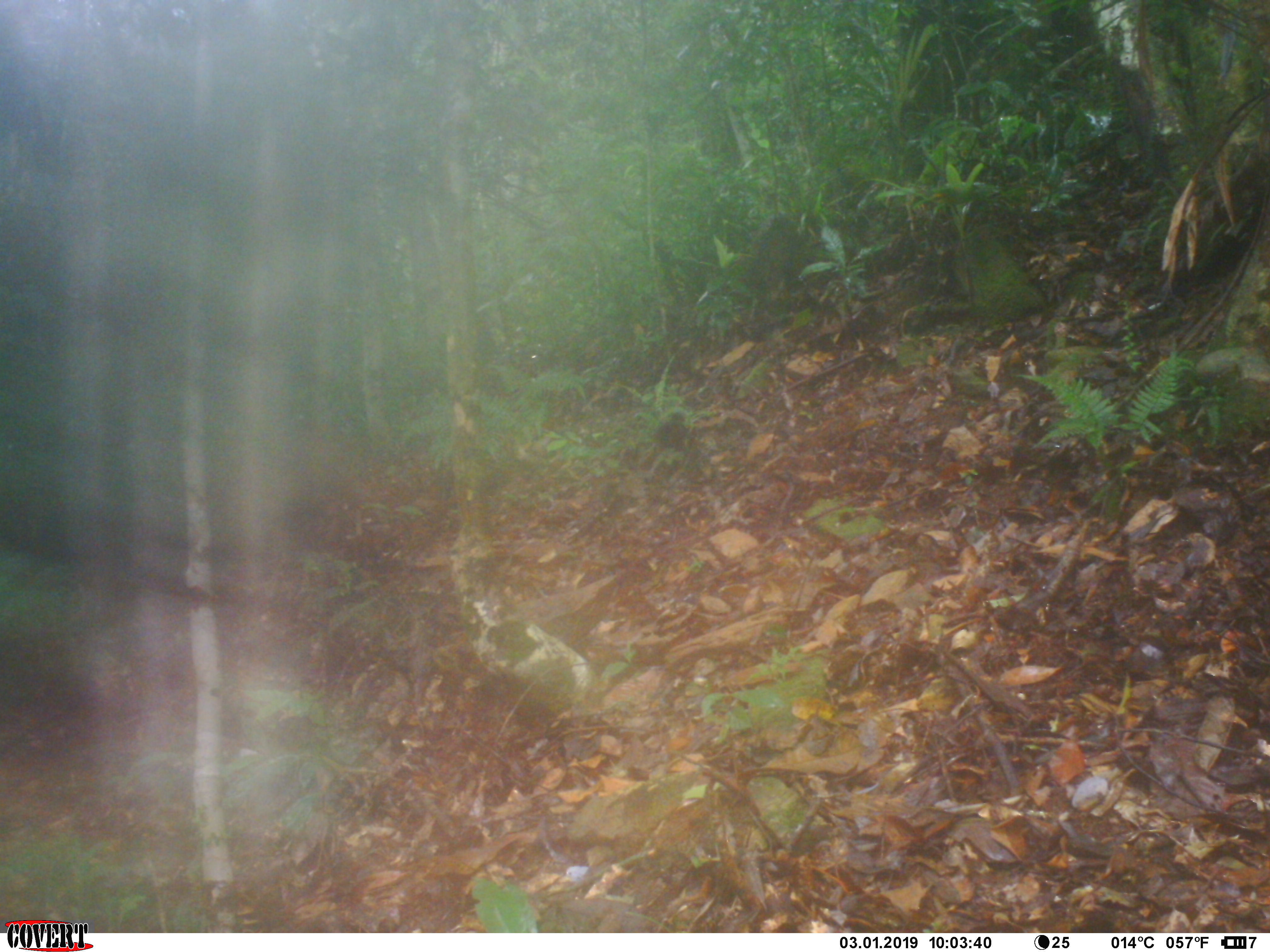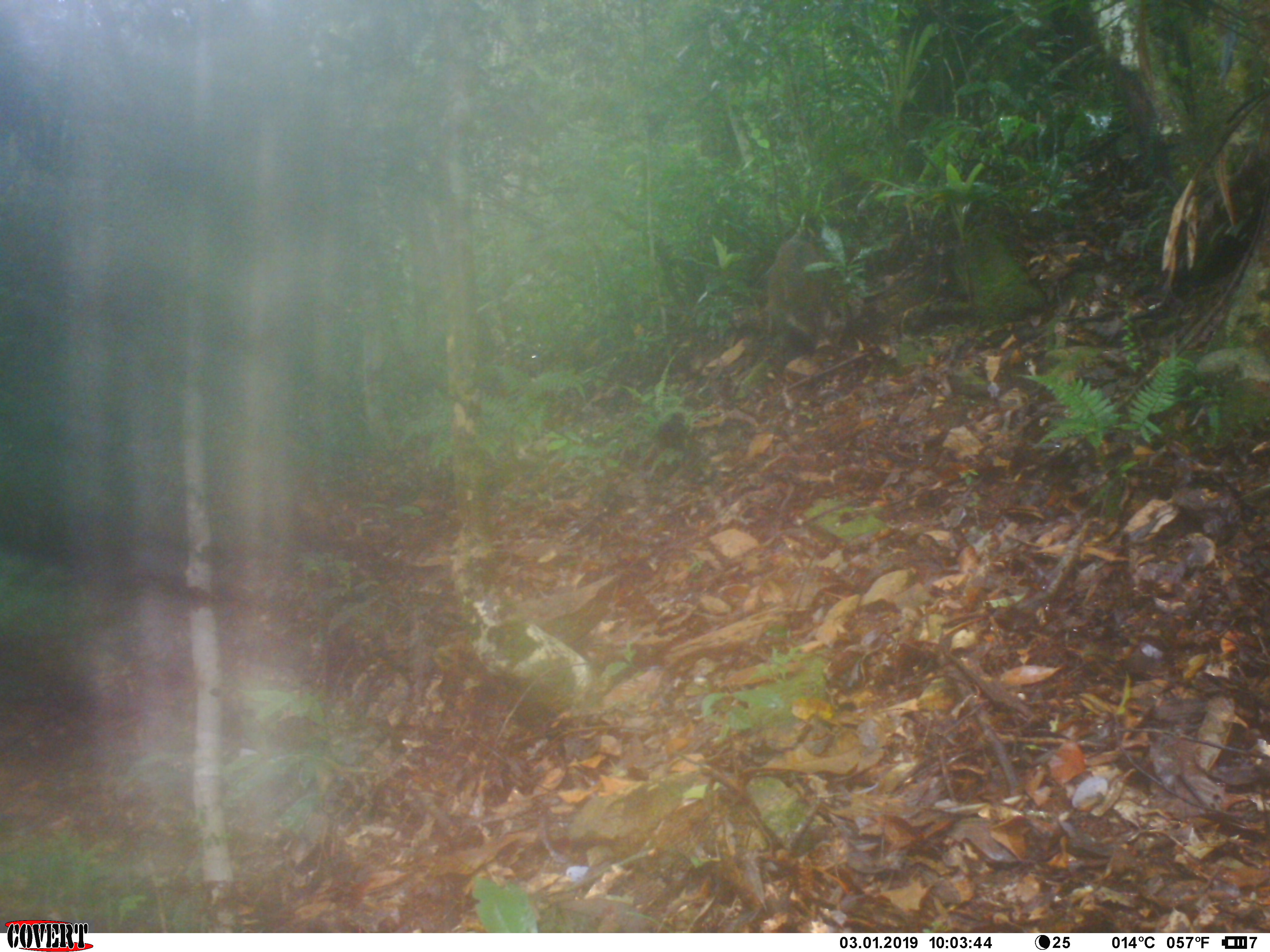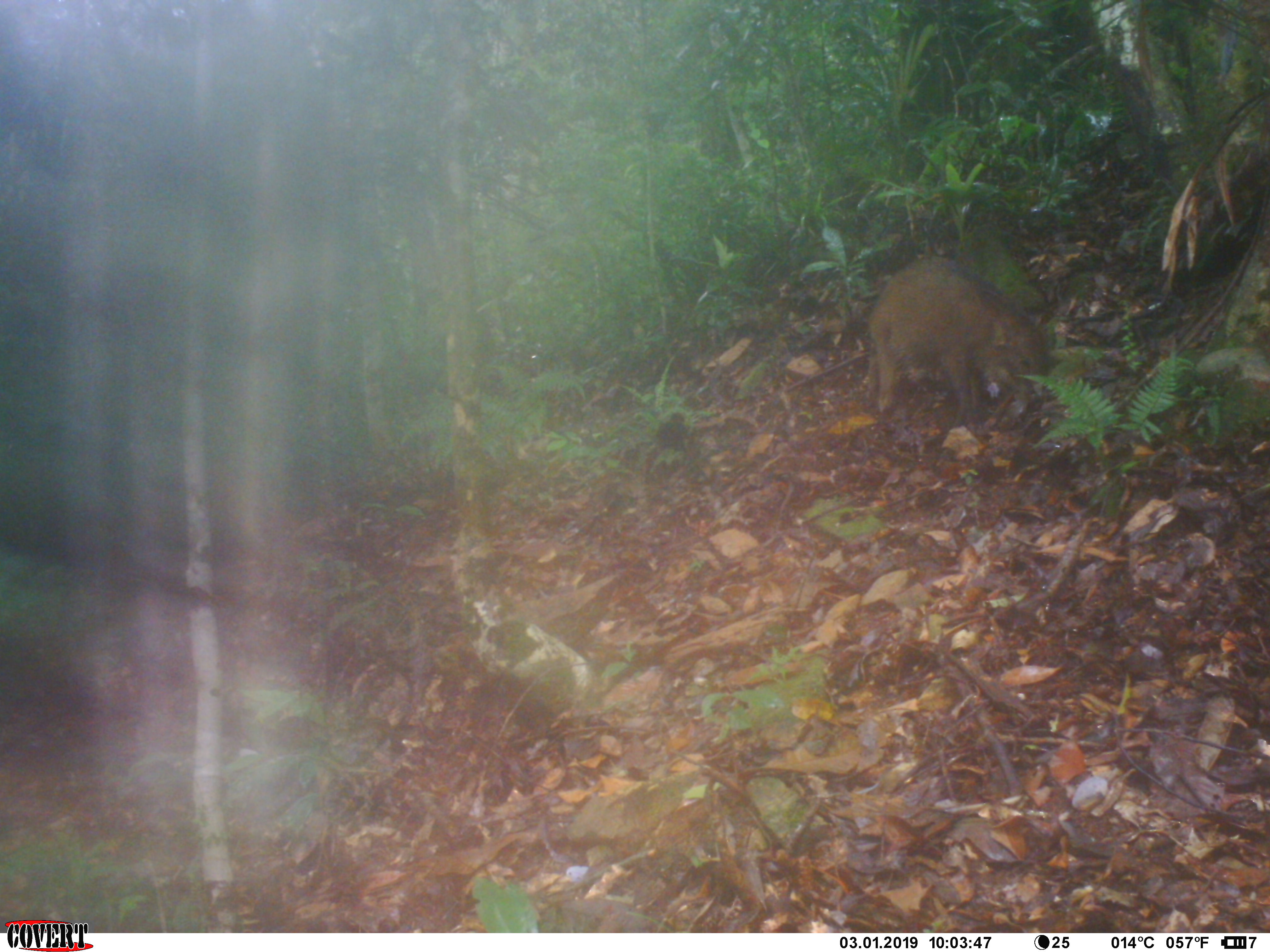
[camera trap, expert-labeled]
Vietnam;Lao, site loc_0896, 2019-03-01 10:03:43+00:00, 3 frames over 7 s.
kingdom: Animalia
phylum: Chordata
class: Mammalia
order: Artiodactyla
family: Suidae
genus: Sus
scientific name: Sus scrofa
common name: eurasian wild pig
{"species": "eurasian wild pig (Sus scrofa)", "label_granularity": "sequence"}